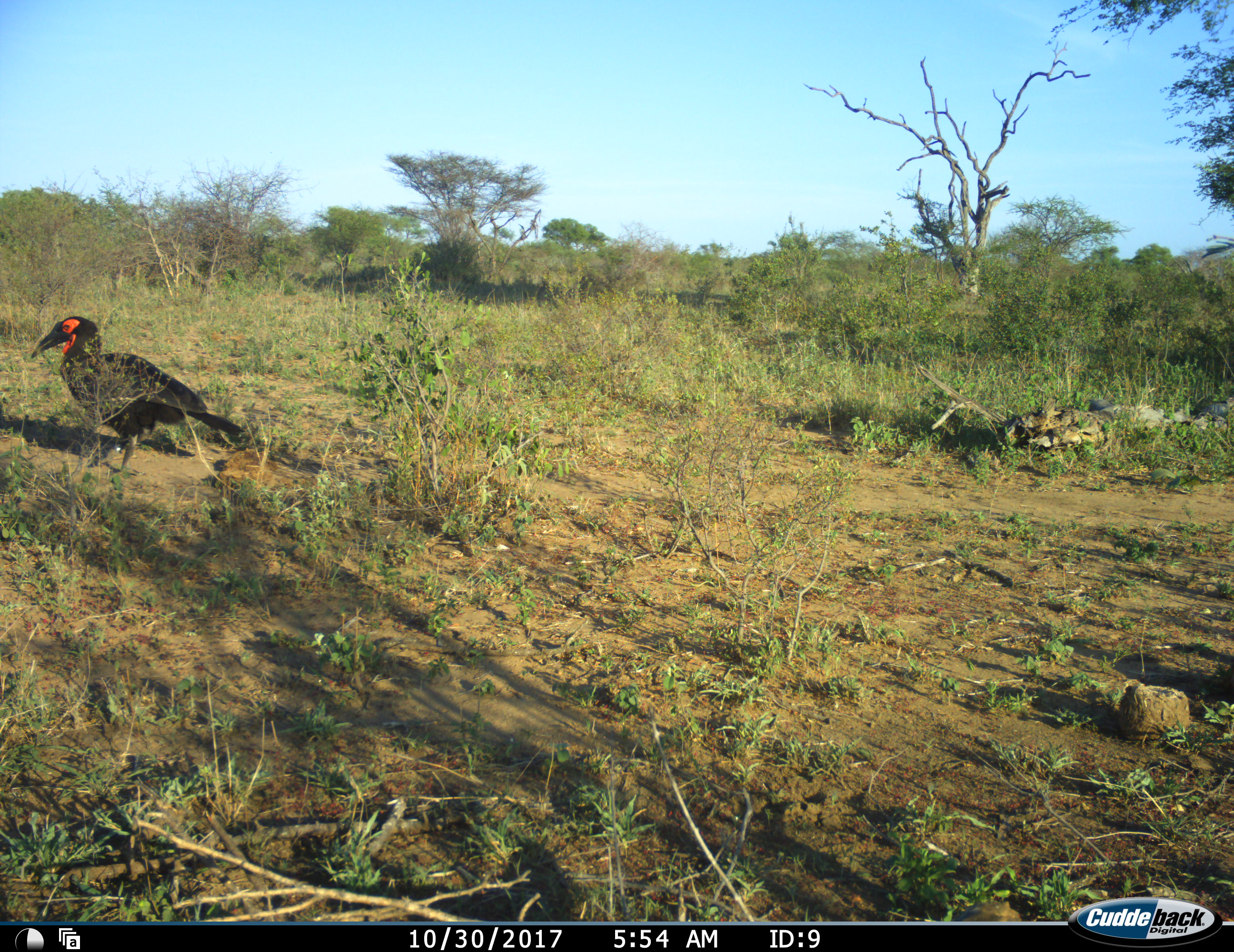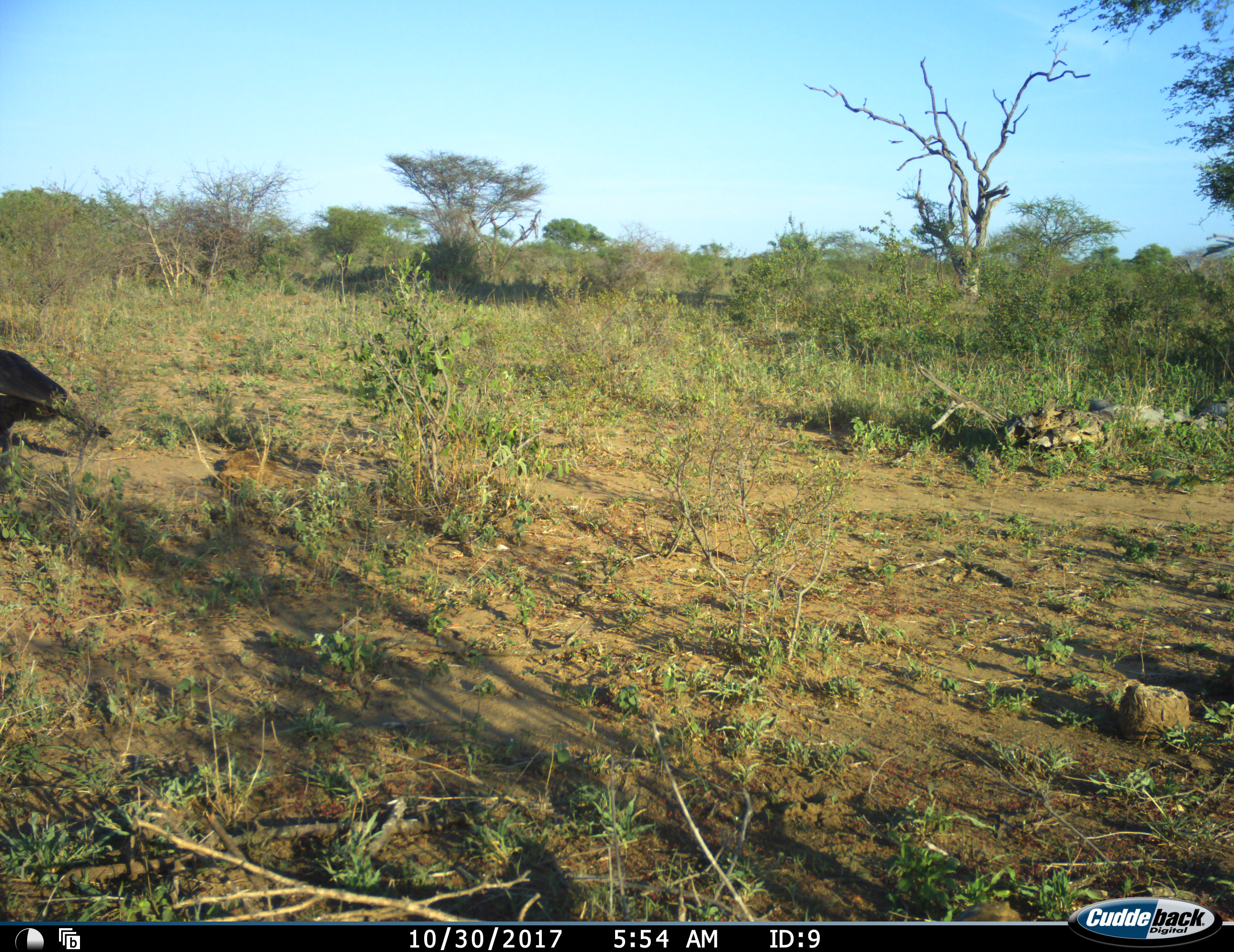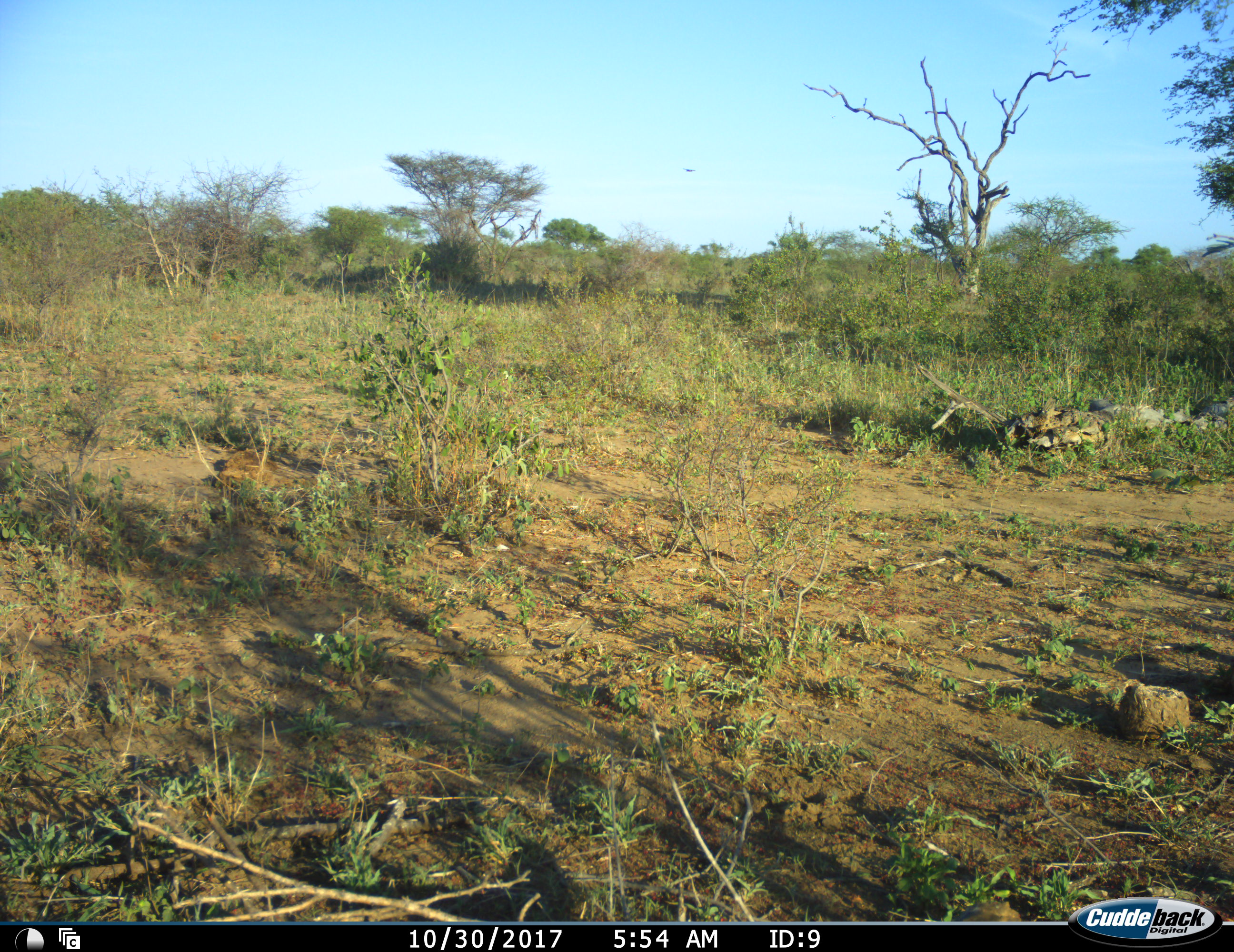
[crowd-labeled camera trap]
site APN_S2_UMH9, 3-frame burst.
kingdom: Animalia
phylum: Chordata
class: Aves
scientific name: Aves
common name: bird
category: birdother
Birdother (bird) (Aves), count 1. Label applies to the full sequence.